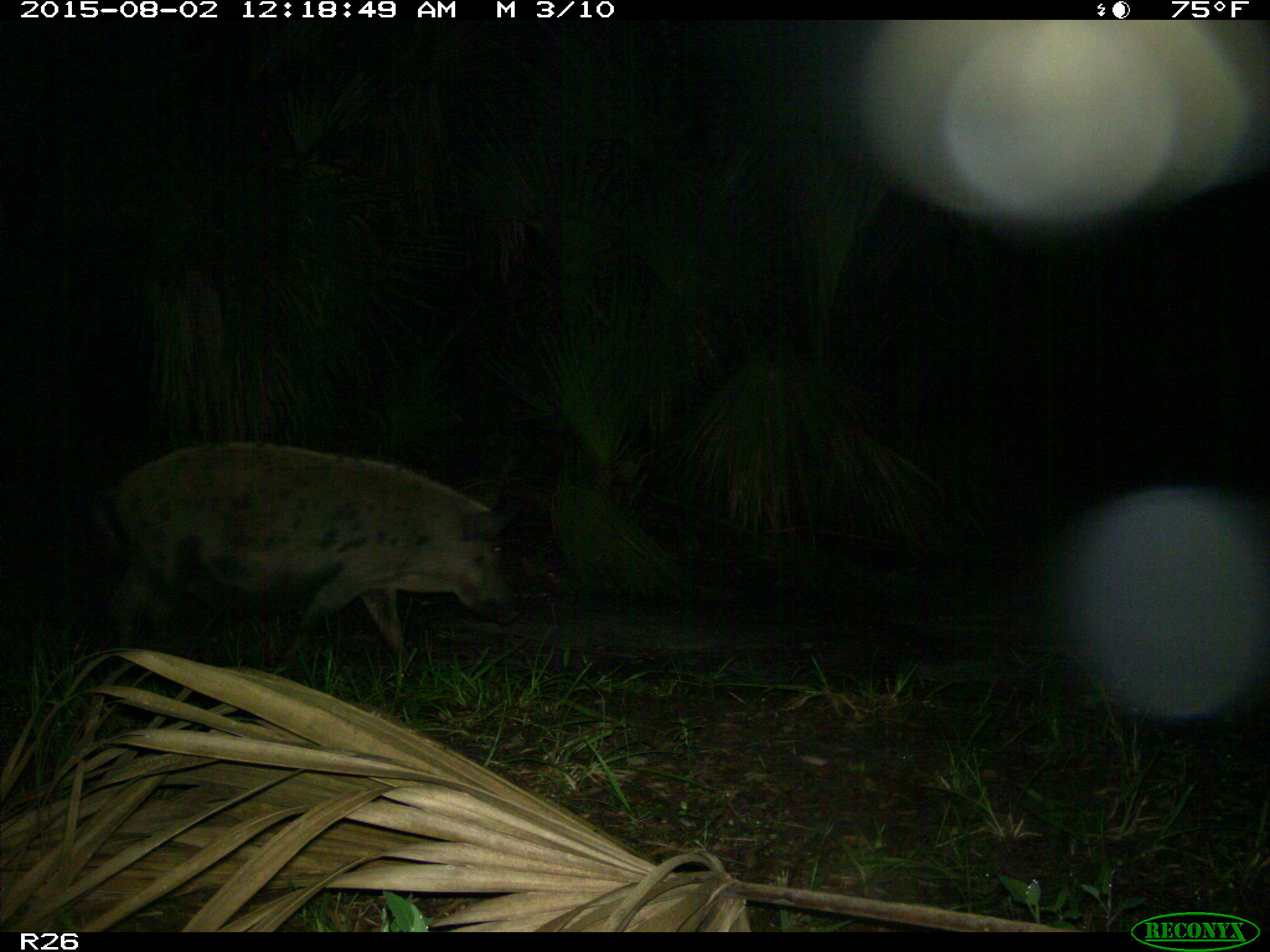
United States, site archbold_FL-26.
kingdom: Animalia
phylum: Chordata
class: Mammalia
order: Artiodactyla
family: Suidae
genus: Sus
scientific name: Sus scrofa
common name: wild boar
Sus scrofa (wild boar).